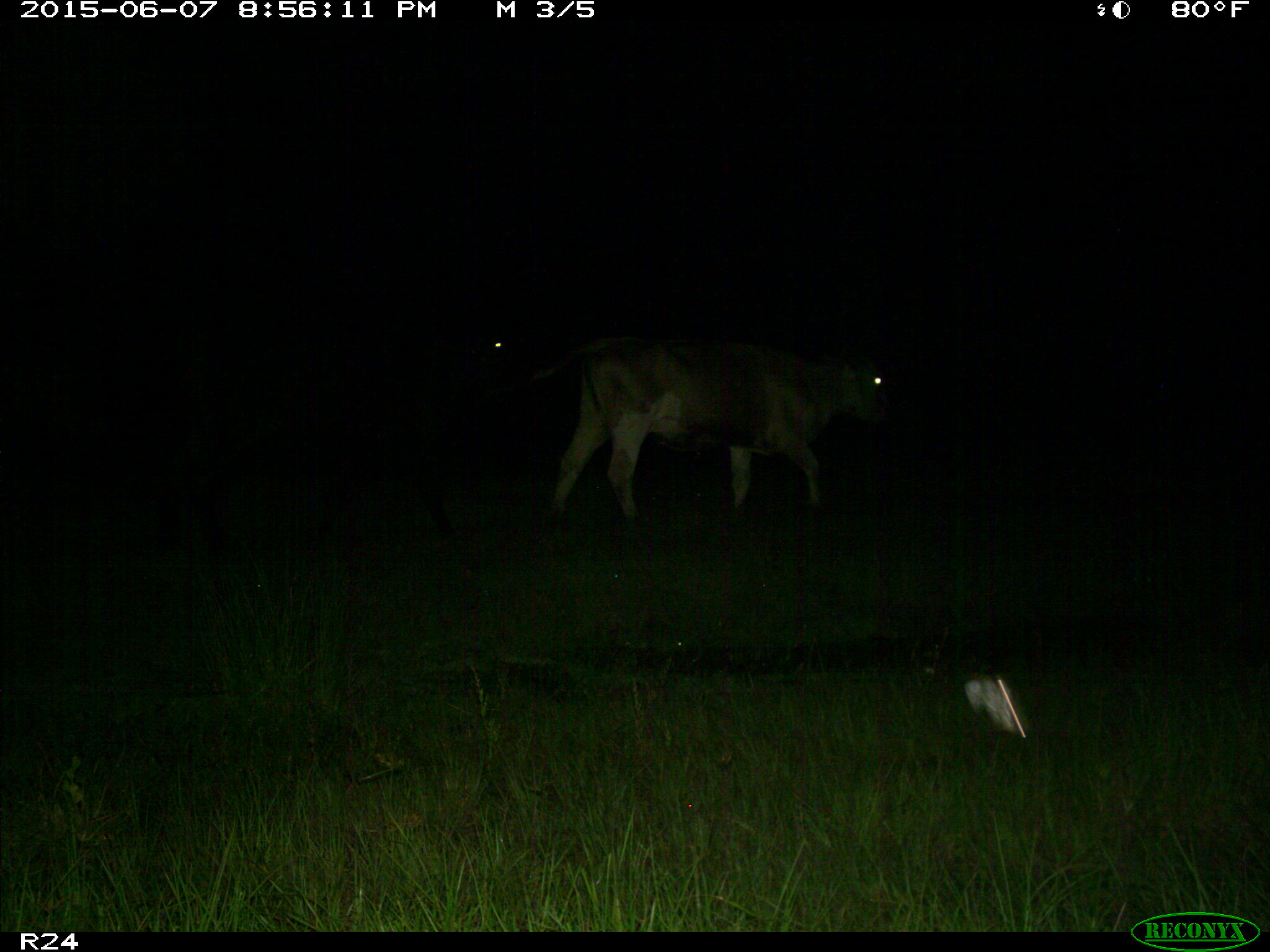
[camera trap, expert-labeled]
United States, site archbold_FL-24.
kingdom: Animalia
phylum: Chordata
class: Mammalia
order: Artiodactyla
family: Bovidae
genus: Bos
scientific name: Bos taurus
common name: domestic cow